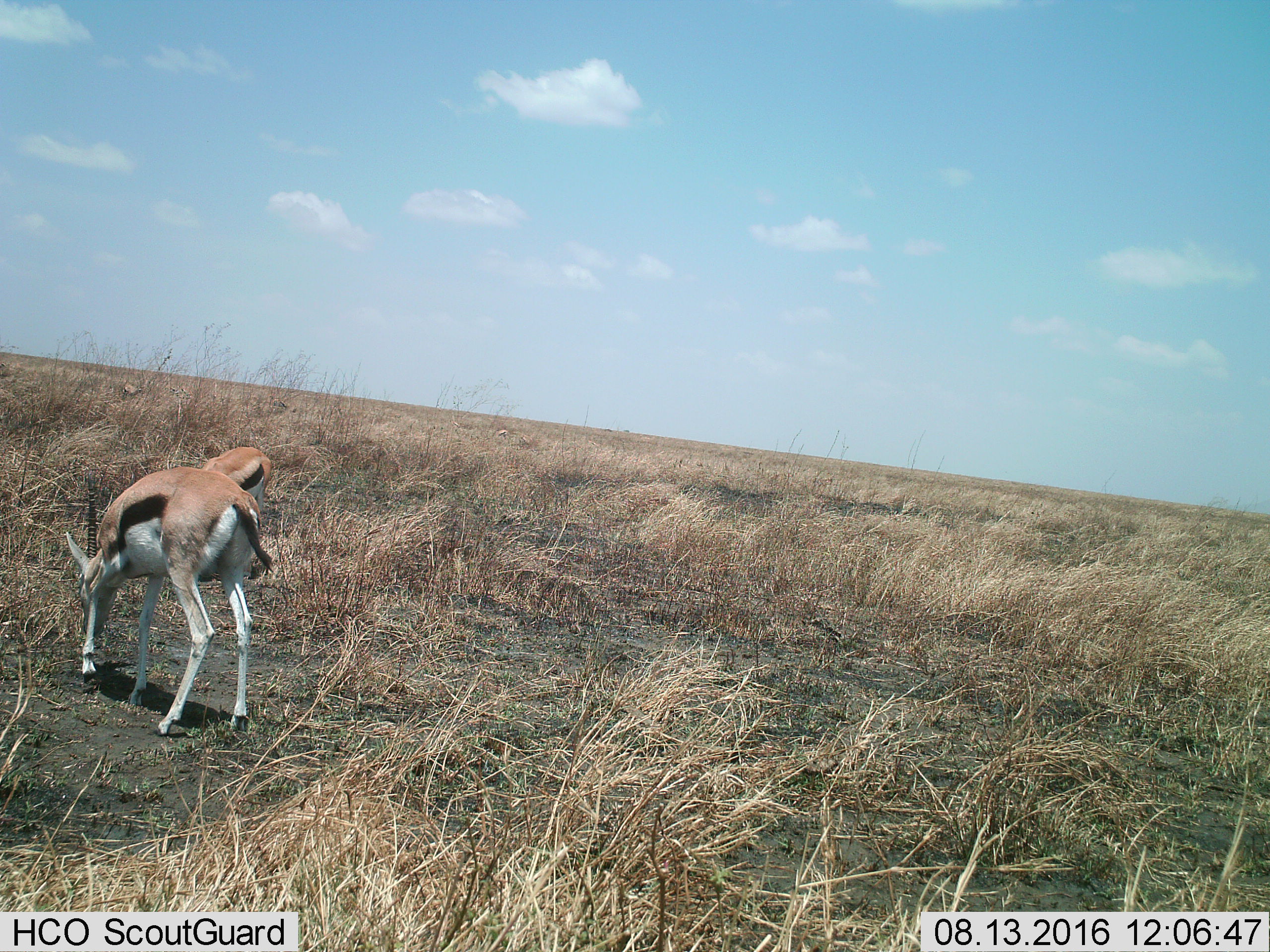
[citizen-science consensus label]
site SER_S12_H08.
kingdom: Animalia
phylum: Chordata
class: Mammalia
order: Artiodactyla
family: Bovidae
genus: Eudorcas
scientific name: Eudorcas thomsonii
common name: thomson's gazelle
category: gazellethomsons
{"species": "gazellethomsons (thomson's gazelle) (Eudorcas thomsonii)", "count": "2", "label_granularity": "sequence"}